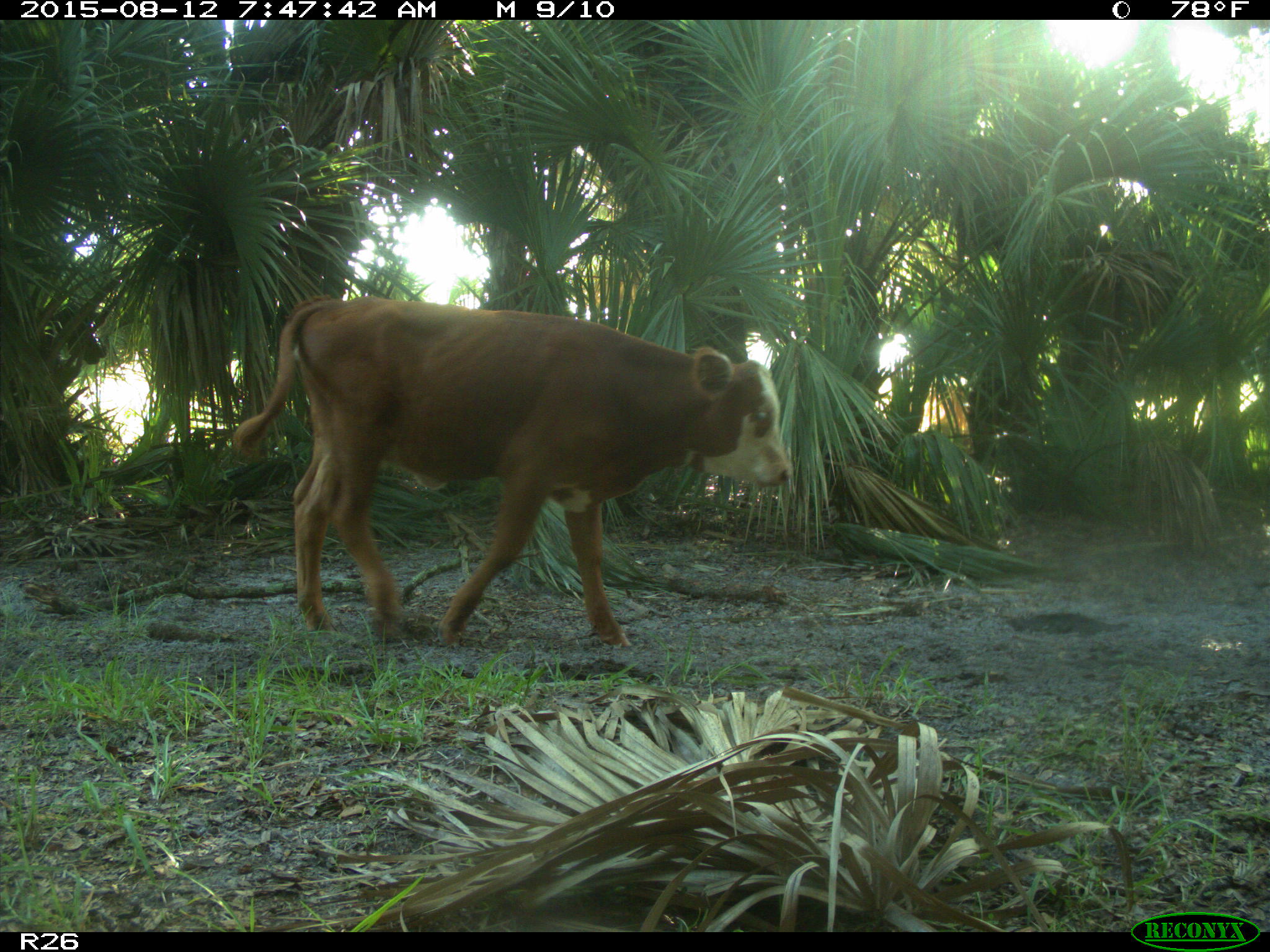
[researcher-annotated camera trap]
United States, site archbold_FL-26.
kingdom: Animalia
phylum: Chordata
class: Mammalia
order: Artiodactyla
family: Bovidae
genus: Bos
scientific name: Bos taurus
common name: domestic cow